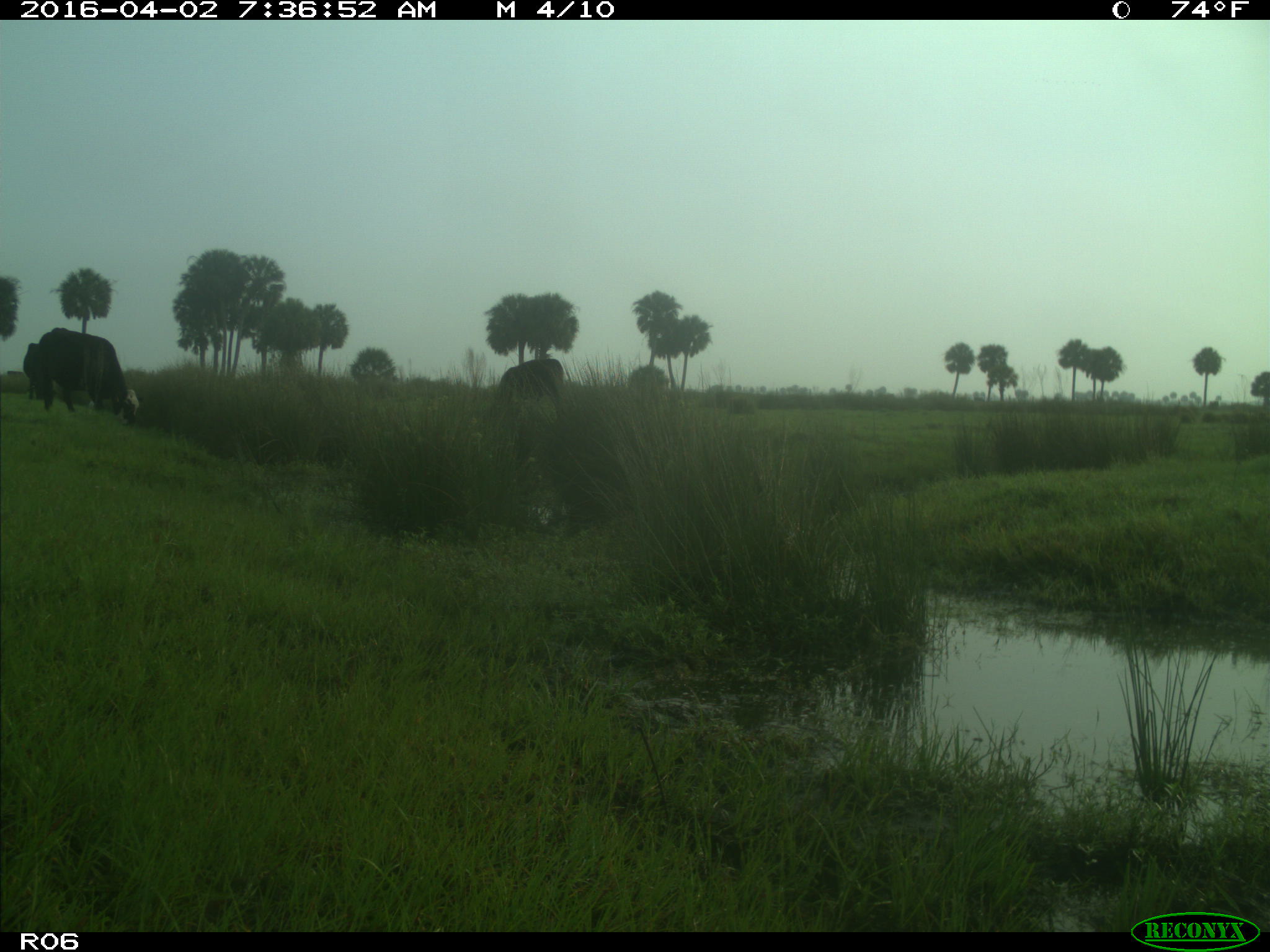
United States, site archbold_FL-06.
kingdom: Animalia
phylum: Chordata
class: Mammalia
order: Artiodactyla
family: Bovidae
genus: Bos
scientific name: Bos taurus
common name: domestic cow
Bos taurus (domestic cow).